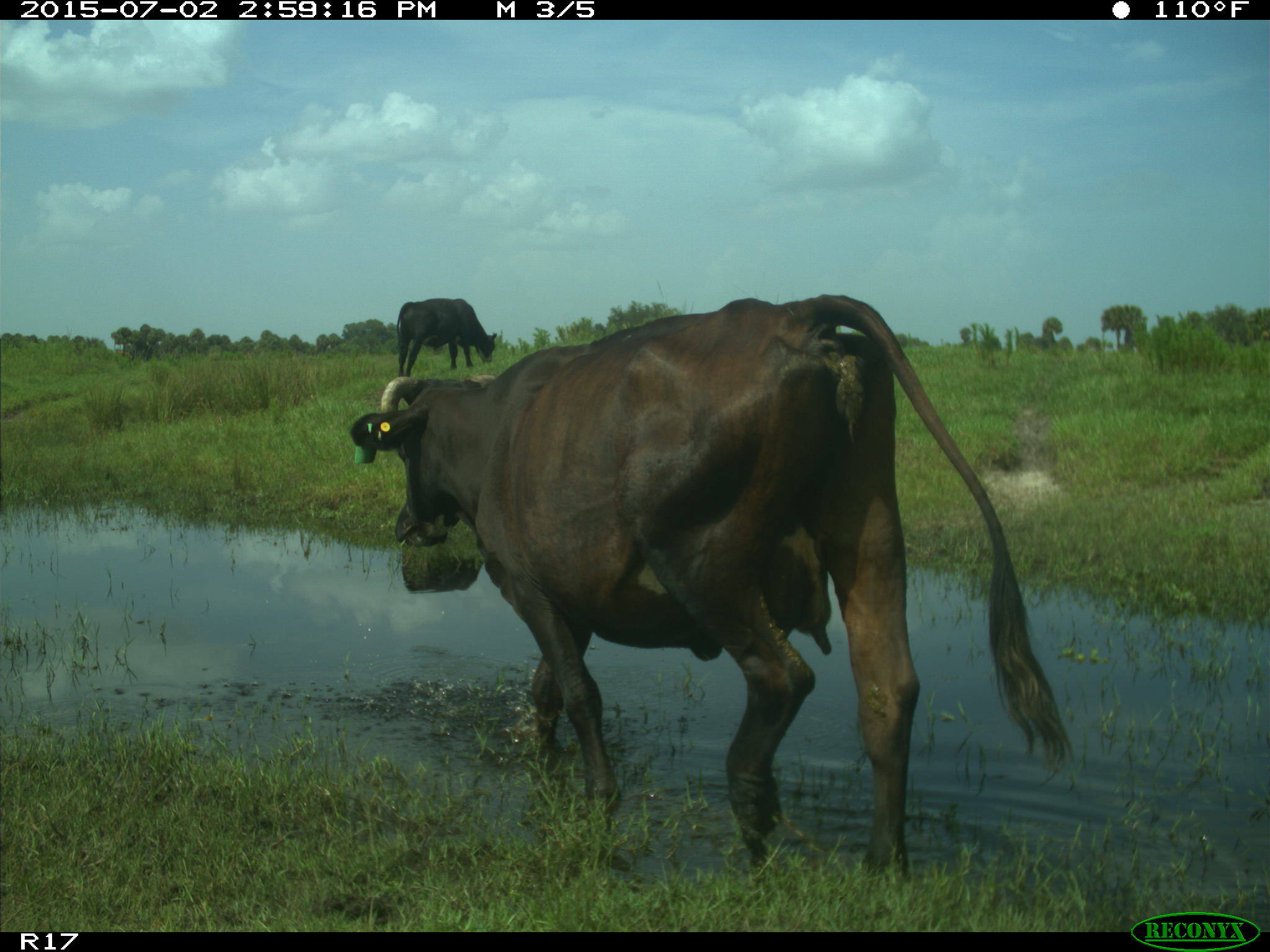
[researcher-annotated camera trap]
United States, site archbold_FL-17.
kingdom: Animalia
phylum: Chordata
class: Mammalia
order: Artiodactyla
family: Bovidae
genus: Bos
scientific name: Bos taurus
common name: domestic cow